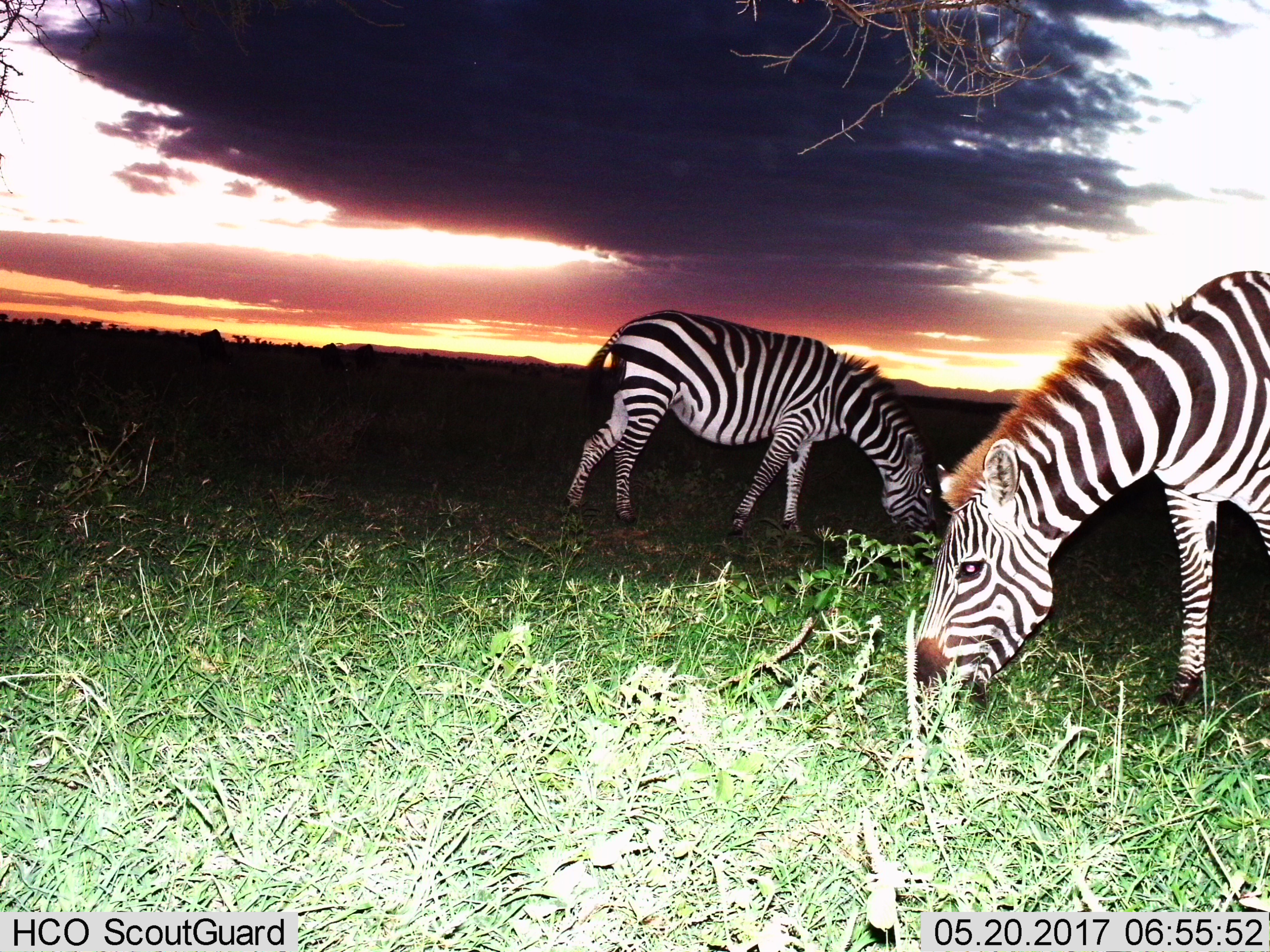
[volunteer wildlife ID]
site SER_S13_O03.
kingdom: Animalia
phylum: Chordata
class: Mammalia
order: Perissodactyla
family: Equidae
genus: Equus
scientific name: Equus quagga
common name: plains zebra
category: zebraplains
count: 2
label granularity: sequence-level